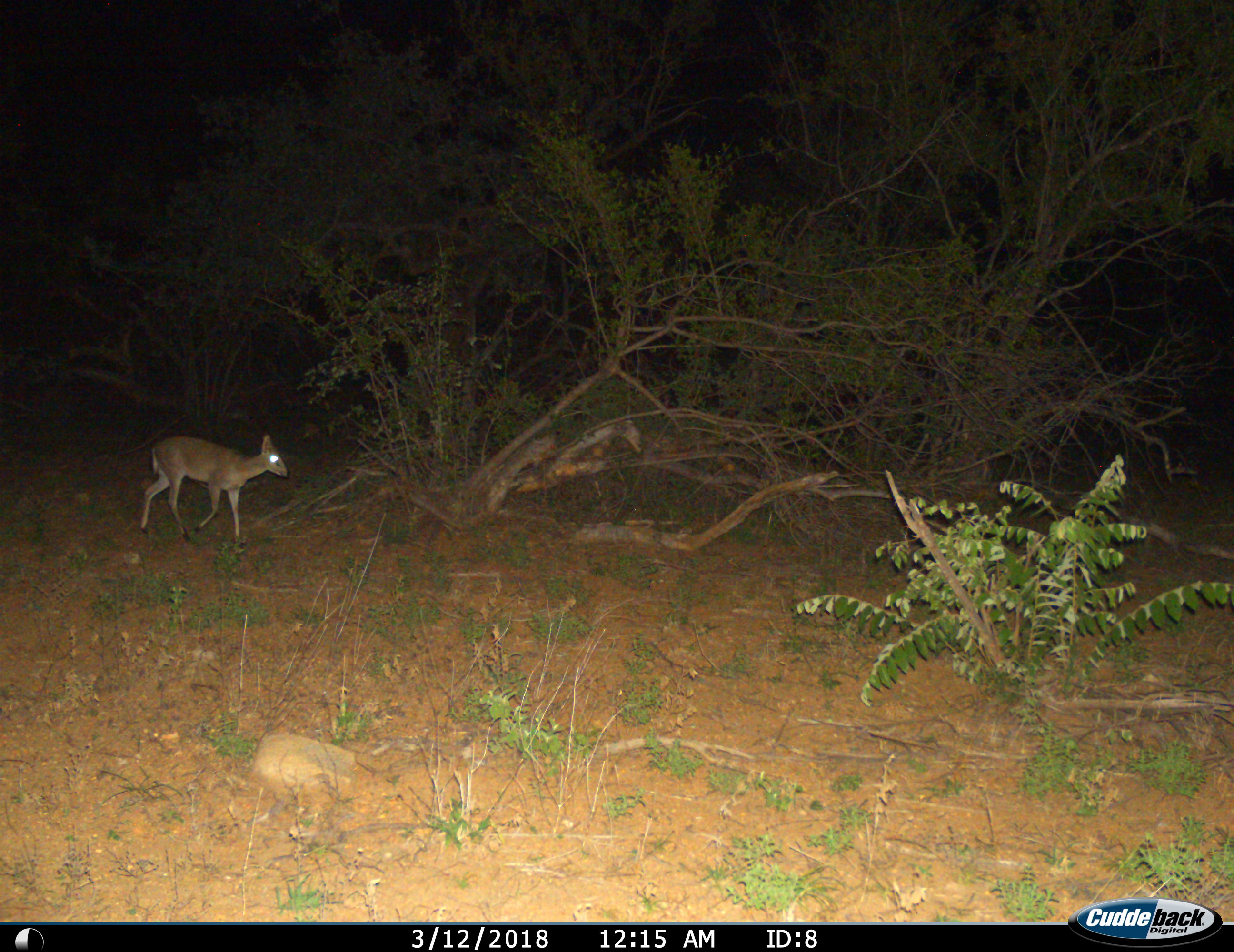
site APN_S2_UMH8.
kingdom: Animalia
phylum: Chordata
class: Mammalia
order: Artiodactyla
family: Bovidae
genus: Sylvicapra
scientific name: Sylvicapra grimmia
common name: common duiker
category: duikercommongrey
Duikercommongrey (common duiker) (Sylvicapra grimmia), count 1. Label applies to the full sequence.